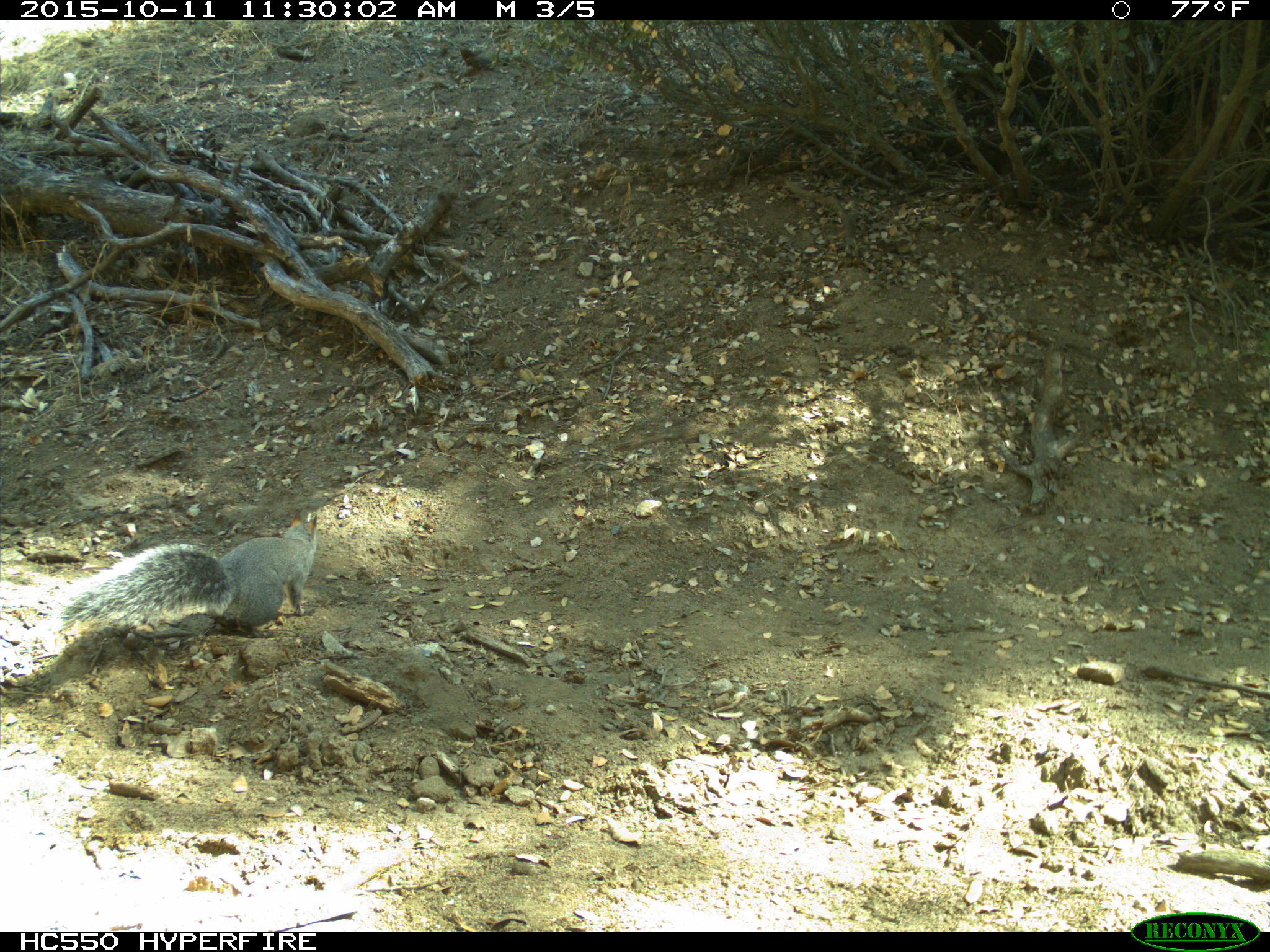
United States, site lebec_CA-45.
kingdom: Animalia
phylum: Chordata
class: Mammalia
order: Rodentia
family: Sciuridae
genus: Sciurus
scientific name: Sciurus carolinensis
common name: eastern gray squirrel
Sciurus carolinensis (eastern gray squirrel).